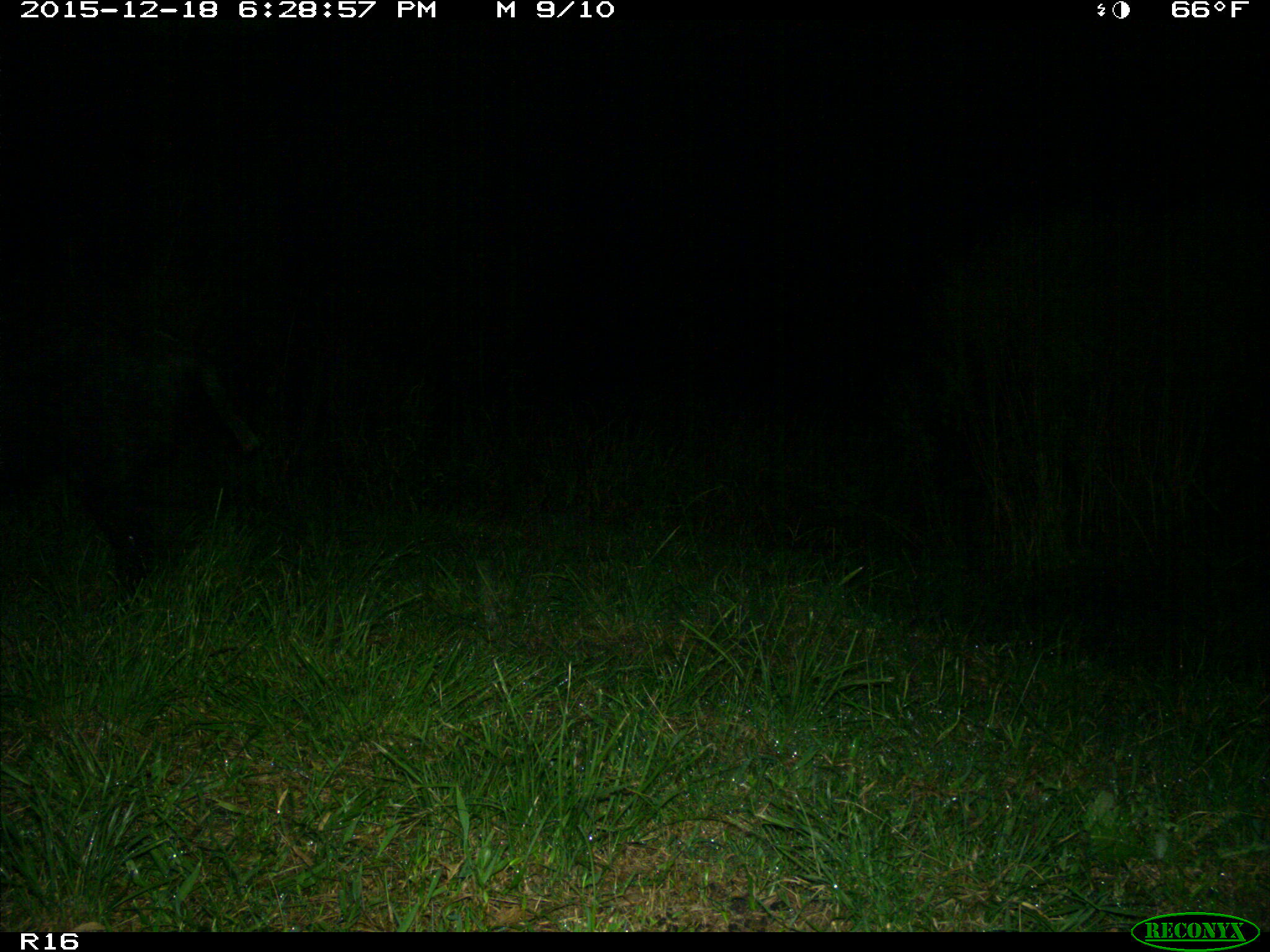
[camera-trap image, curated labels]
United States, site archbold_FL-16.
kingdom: Animalia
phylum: Chordata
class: Mammalia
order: Artiodactyla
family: Suidae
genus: Sus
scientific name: Sus scrofa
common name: wild boar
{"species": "Sus scrofa (wild boar)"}